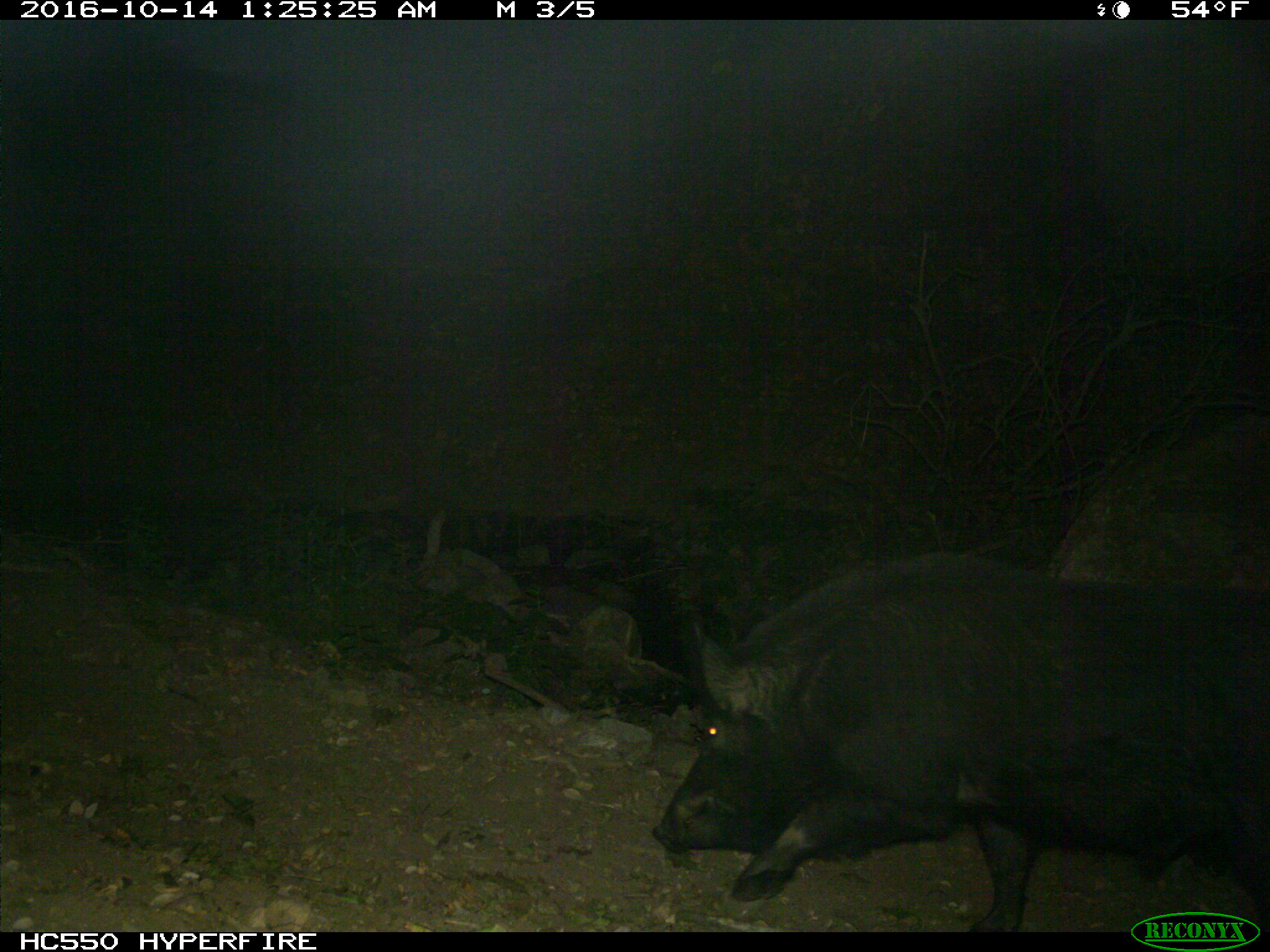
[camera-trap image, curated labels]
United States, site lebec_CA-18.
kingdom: Animalia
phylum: Chordata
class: Mammalia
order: Artiodactyla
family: Suidae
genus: Sus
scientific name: Sus scrofa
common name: wild boar